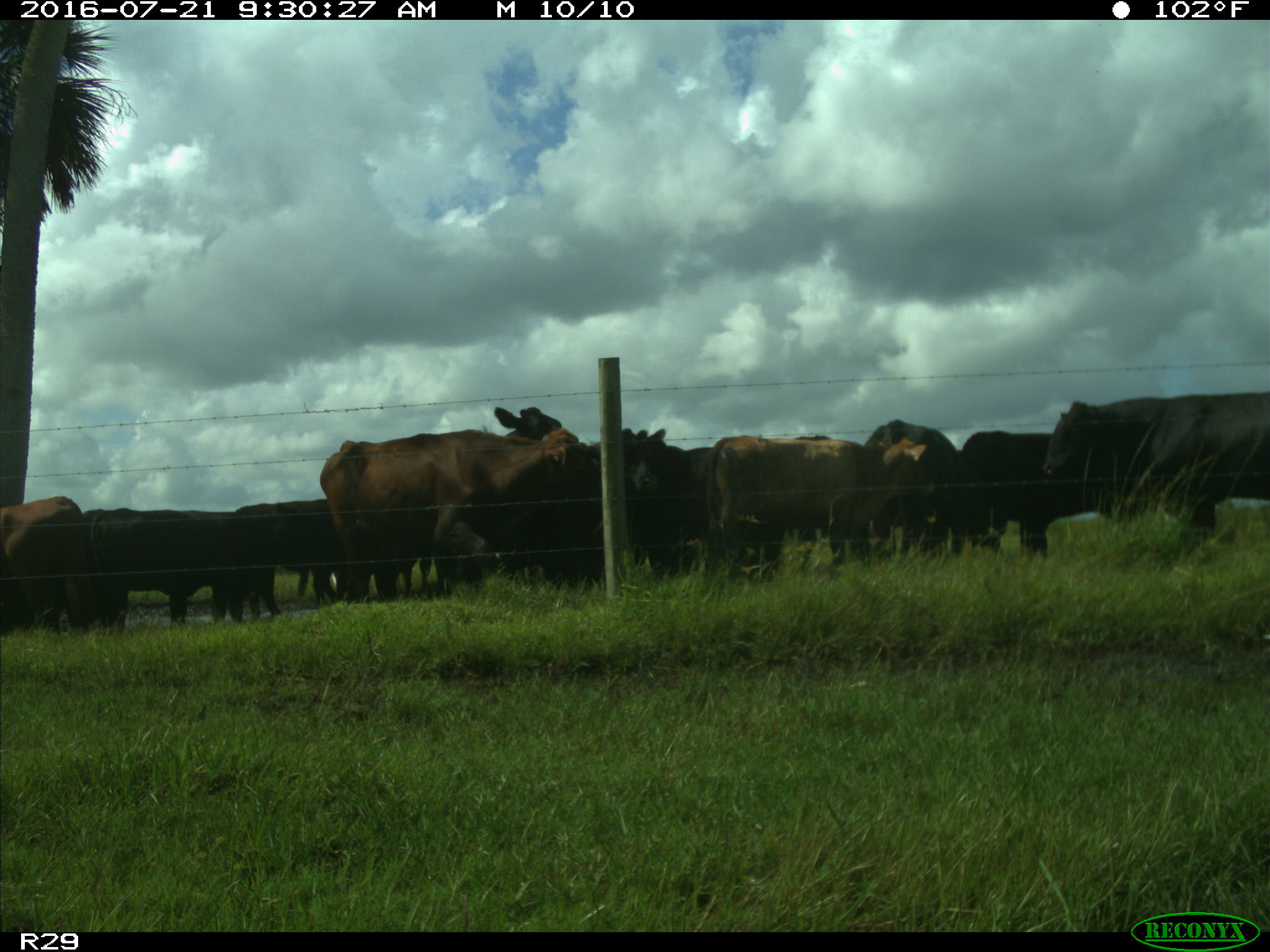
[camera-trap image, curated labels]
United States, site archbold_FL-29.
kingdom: Animalia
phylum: Chordata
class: Mammalia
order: Artiodactyla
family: Bovidae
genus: Bos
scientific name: Bos taurus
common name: domestic cow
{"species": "Bos taurus (domestic cow)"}